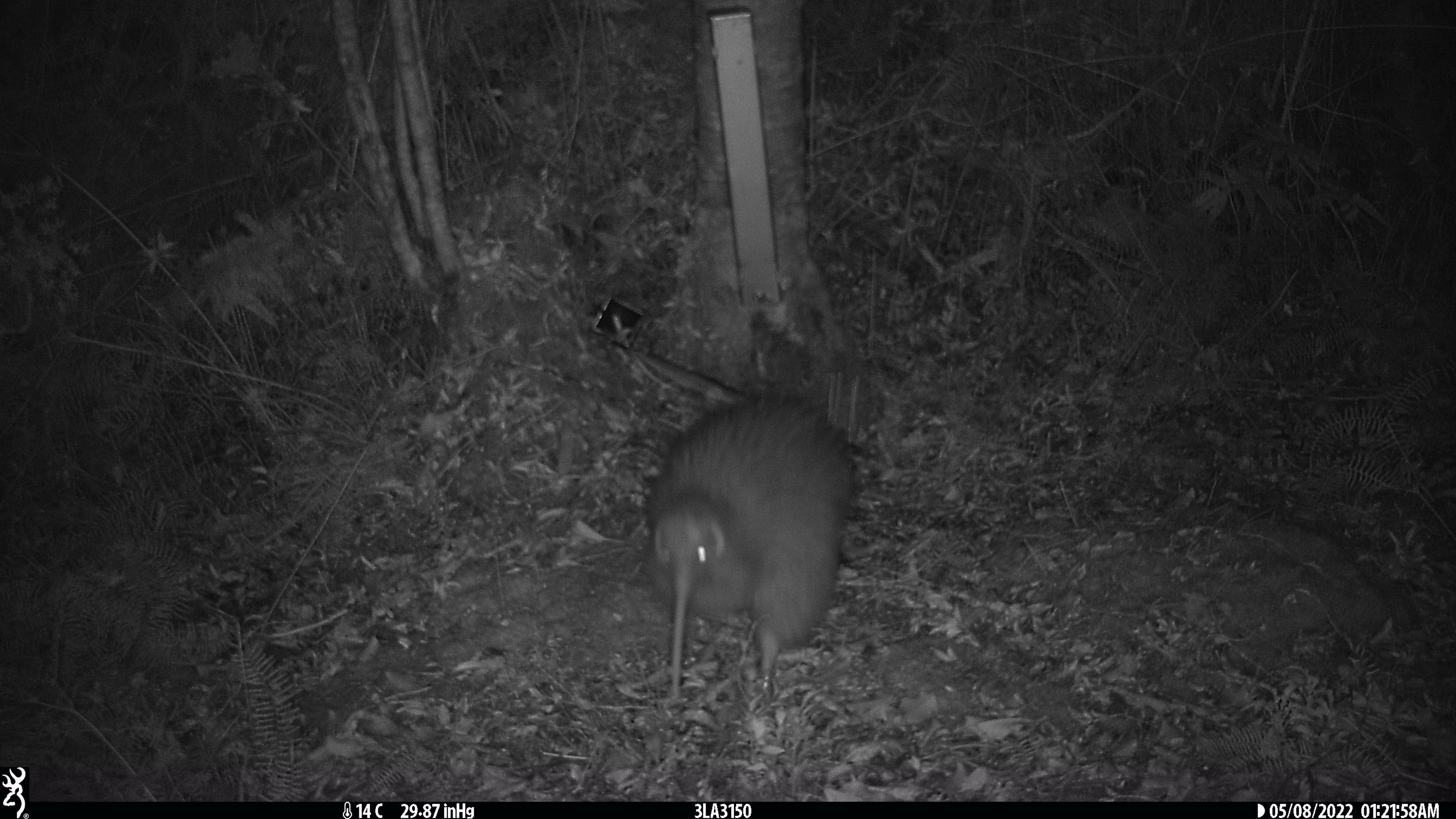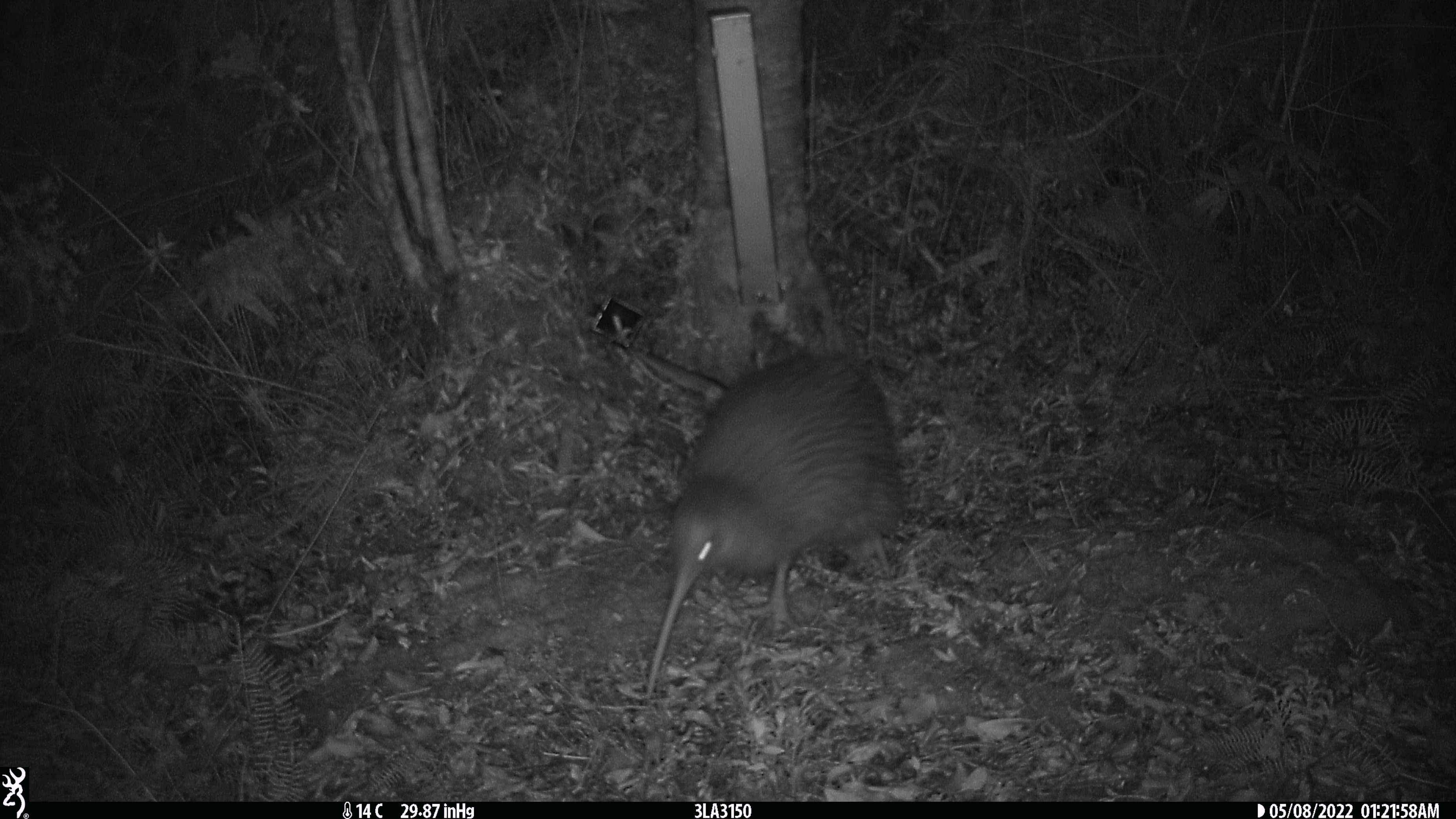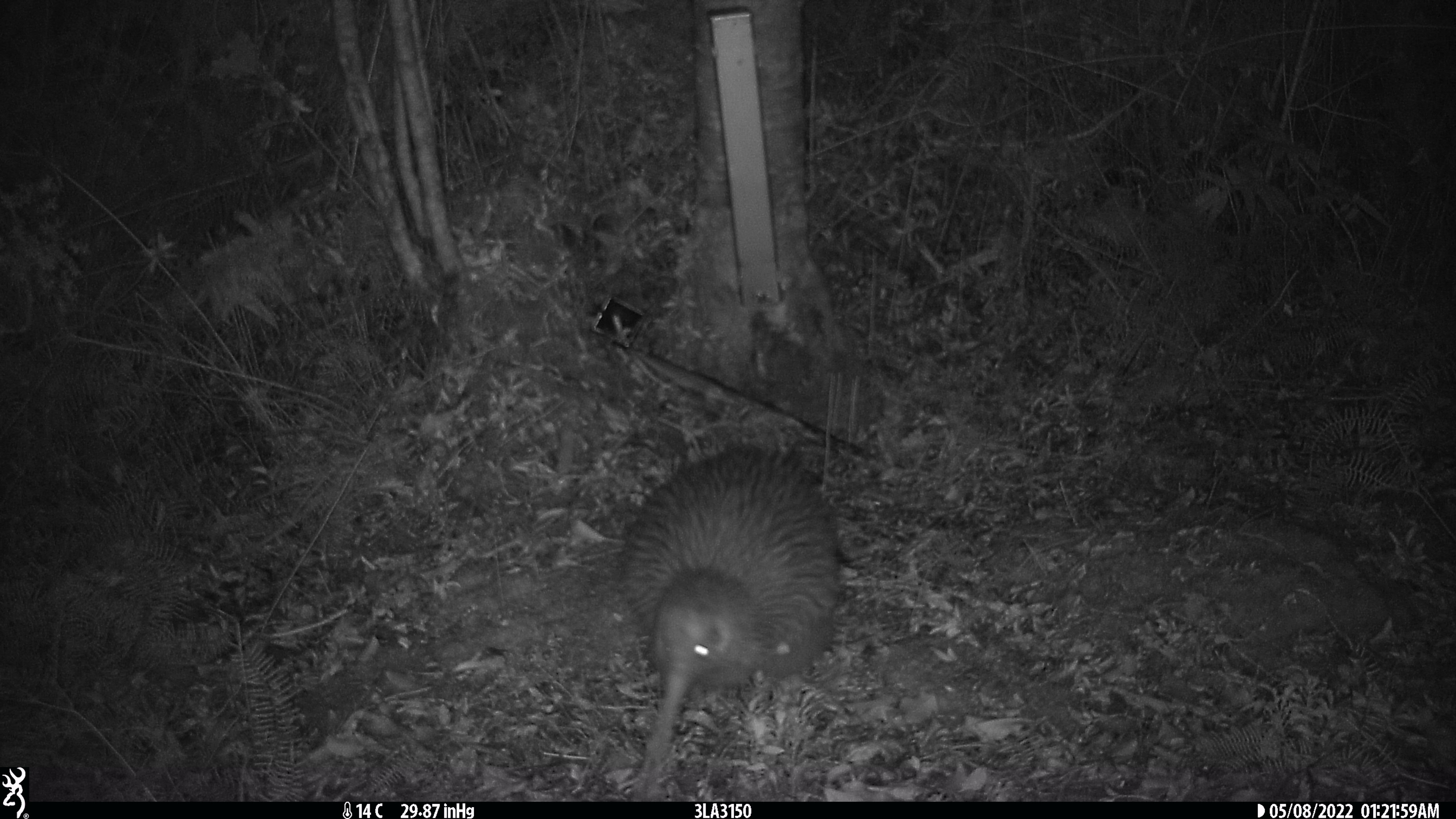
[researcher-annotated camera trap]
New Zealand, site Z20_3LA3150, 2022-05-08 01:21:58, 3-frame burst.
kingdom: Animalia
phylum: Chordata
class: Aves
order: Apterygiformes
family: Apterygidae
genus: Apteryx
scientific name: Apteryx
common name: kiwi